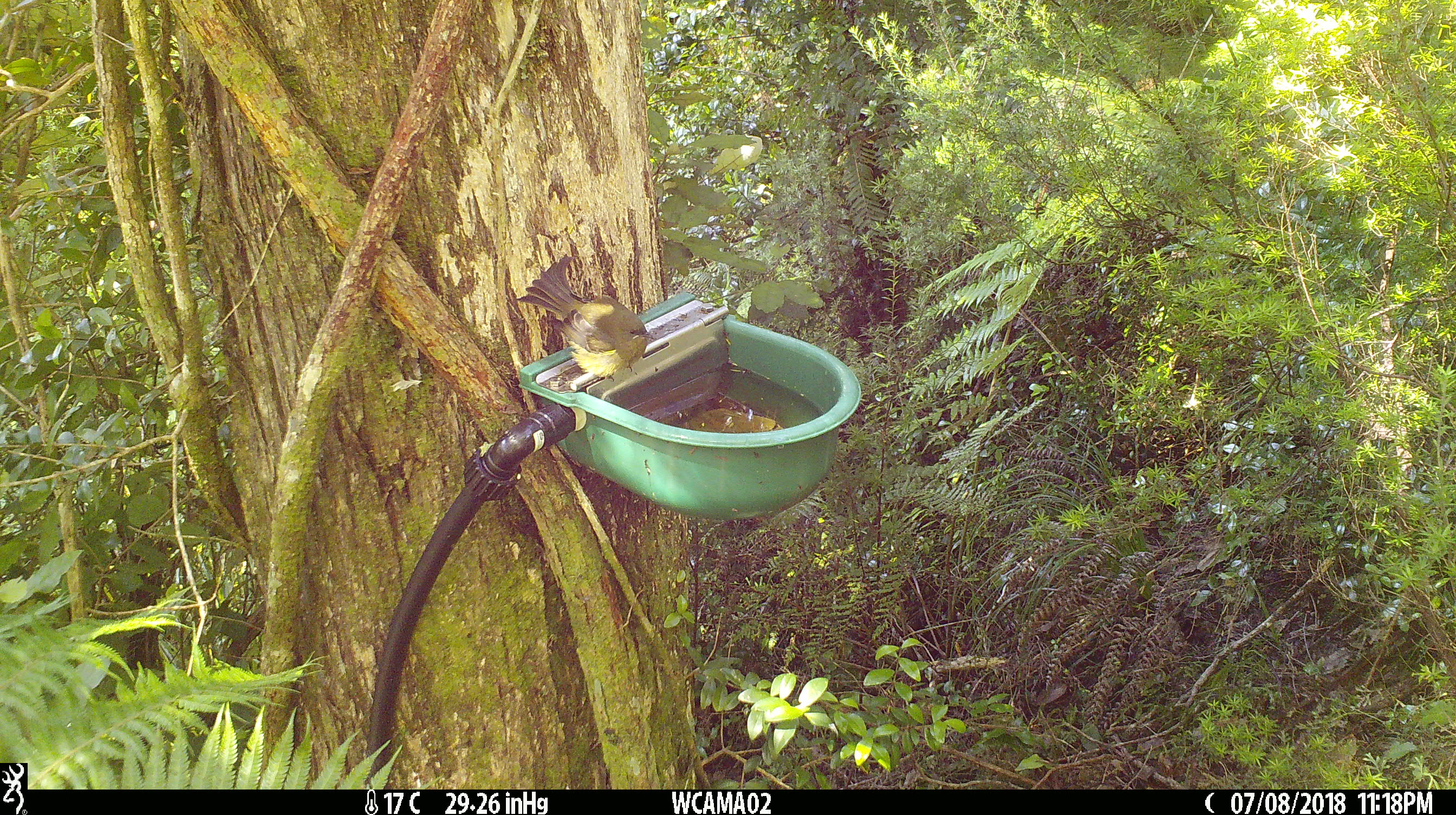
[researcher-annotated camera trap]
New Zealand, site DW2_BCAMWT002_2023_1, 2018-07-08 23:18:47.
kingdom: Animalia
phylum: Chordata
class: Aves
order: Passeriformes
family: Meliphagidae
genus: Anthornis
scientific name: Anthornis melanura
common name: new zealand bellbird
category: bellbird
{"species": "bellbird (new zealand bellbird) (Anthornis melanura)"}